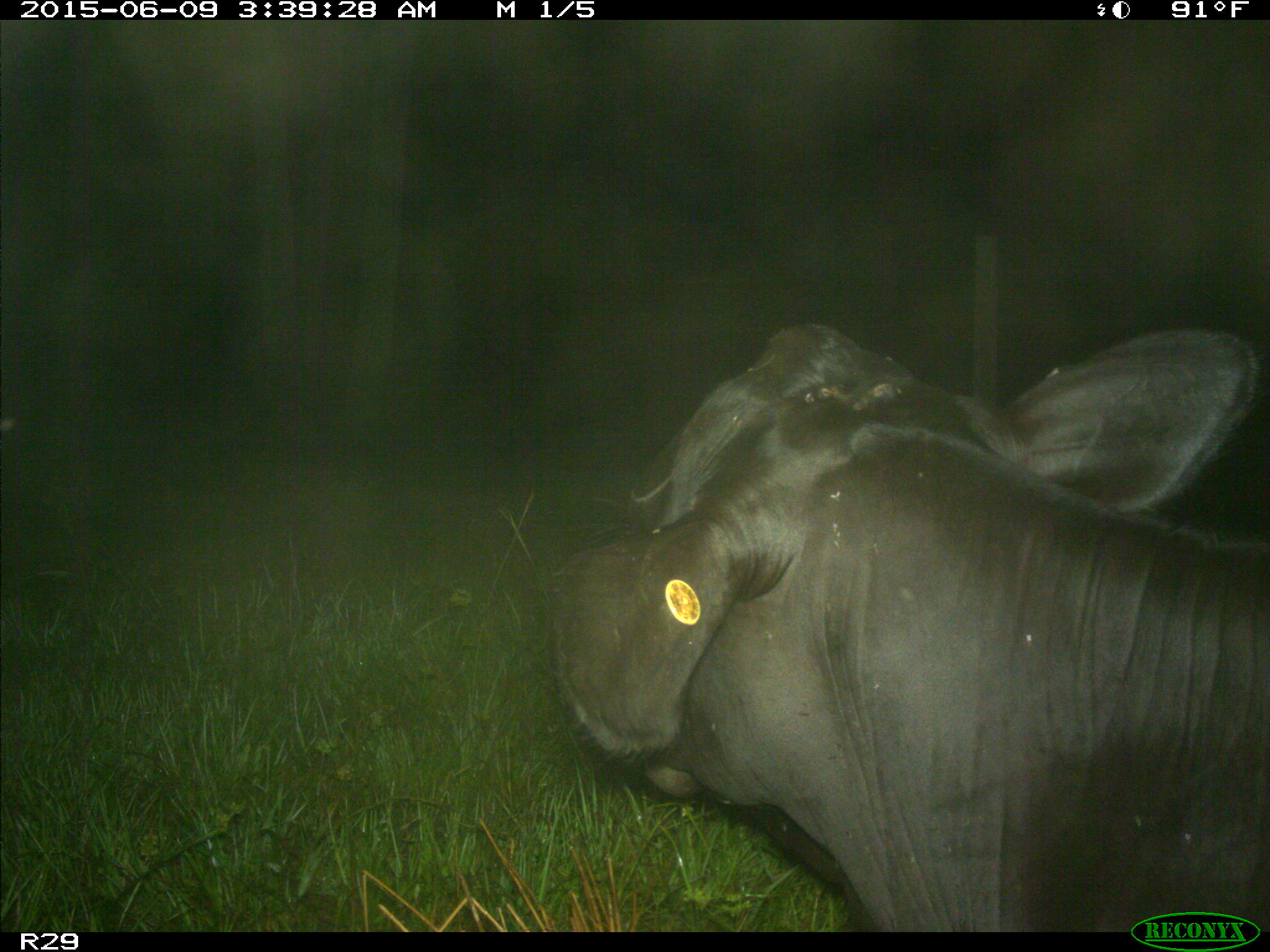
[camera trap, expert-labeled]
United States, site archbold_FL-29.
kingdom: Animalia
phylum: Chordata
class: Mammalia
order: Artiodactyla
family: Bovidae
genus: Bos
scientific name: Bos taurus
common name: domestic cow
Bos taurus (domestic cow).